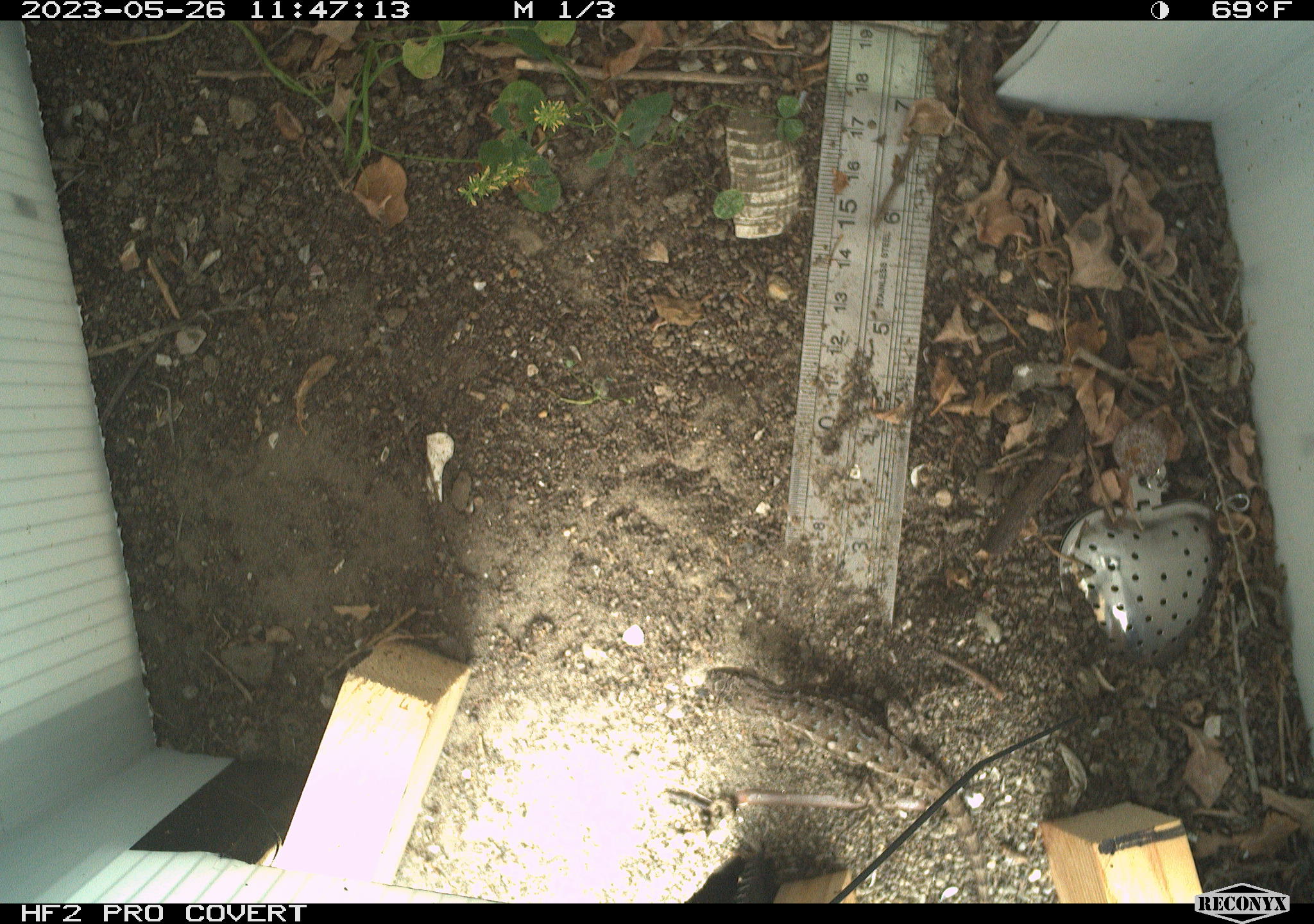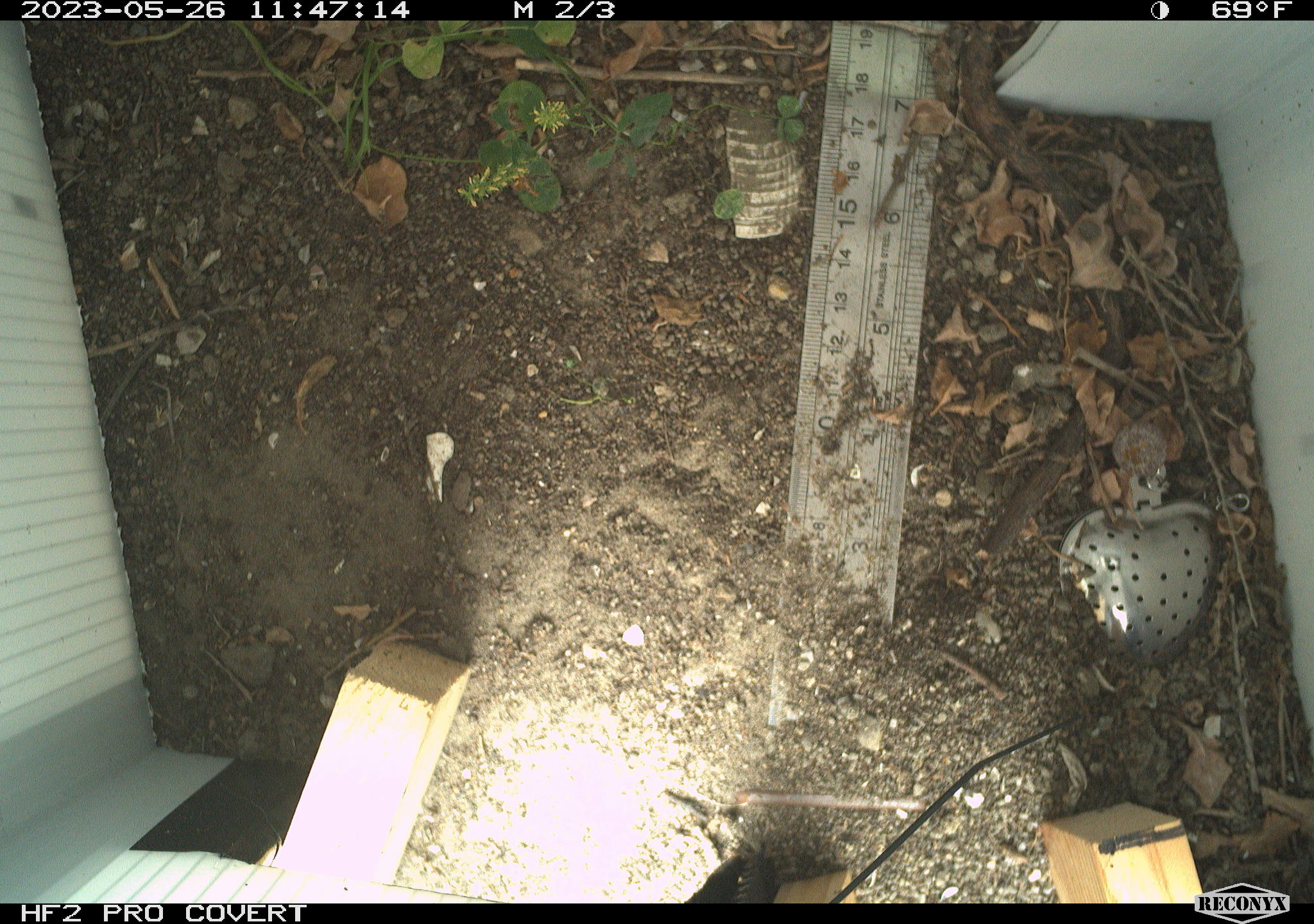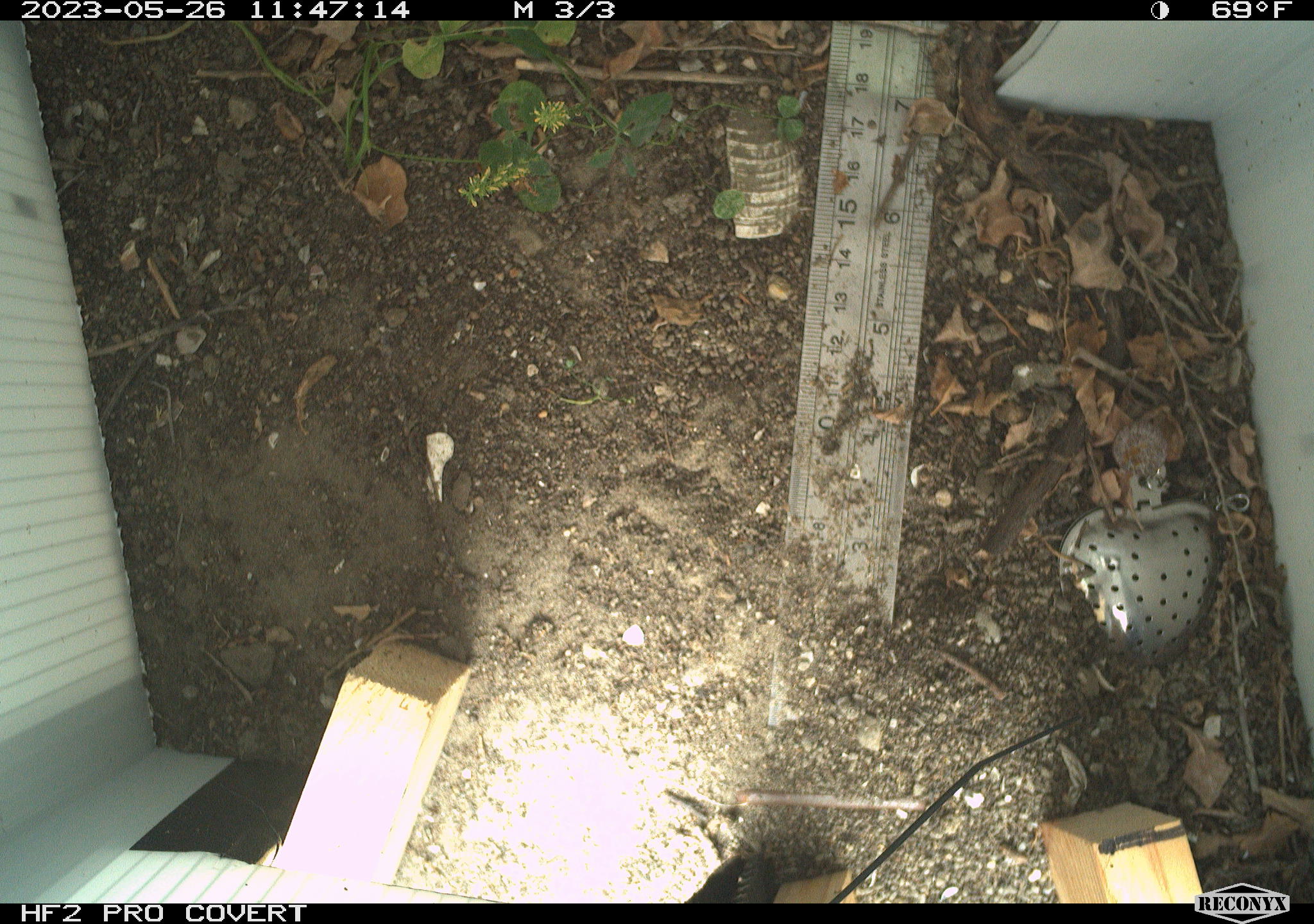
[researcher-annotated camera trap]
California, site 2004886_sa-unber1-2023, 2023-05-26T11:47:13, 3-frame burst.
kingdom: Animalia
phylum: Chordata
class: Reptilia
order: Squamata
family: Phrynosomatidae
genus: Sceloporus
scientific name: Sceloporus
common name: spiny lizards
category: sceloporus species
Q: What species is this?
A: Sceloporus species (spiny lizards) (Sceloporus).